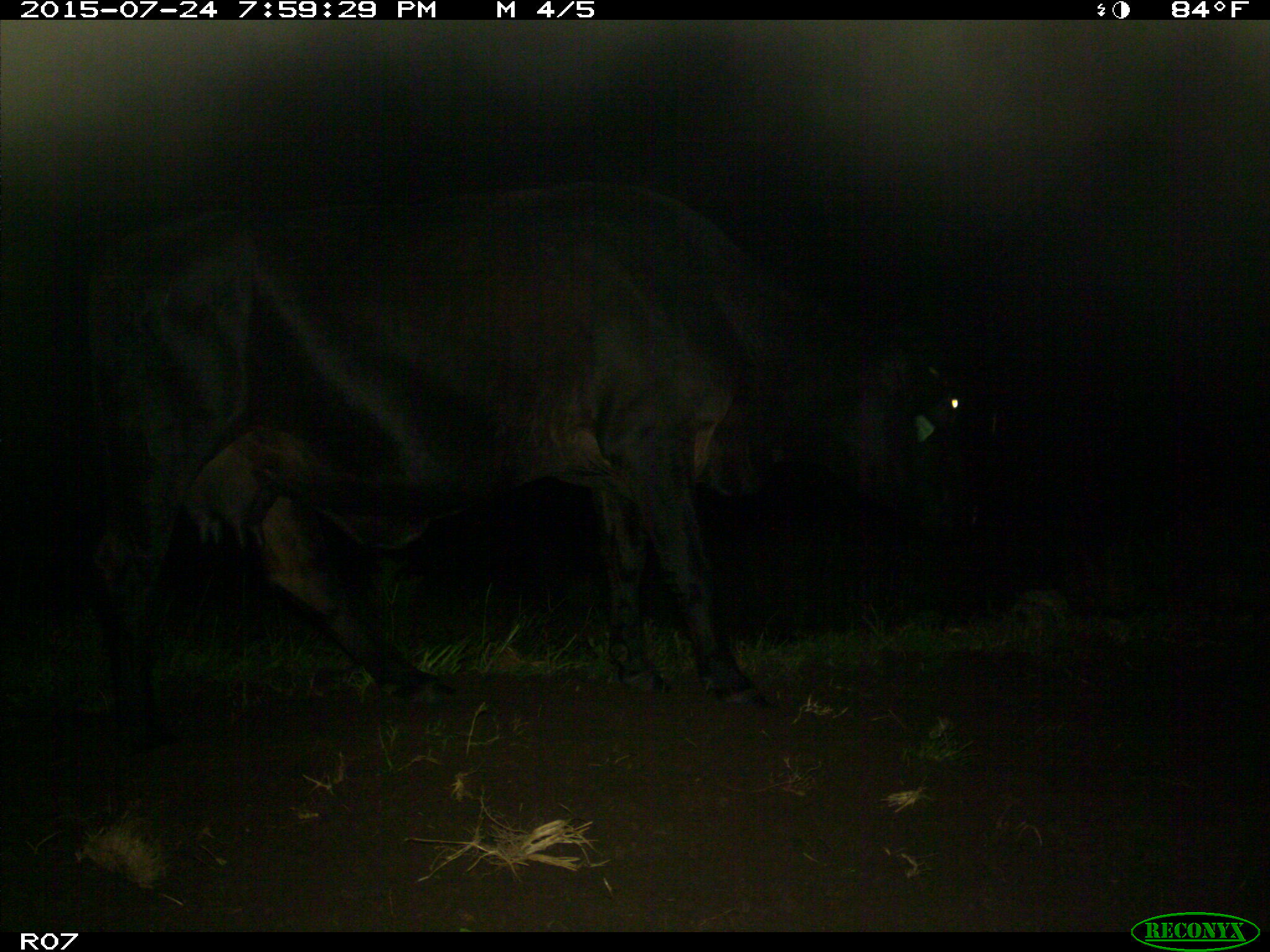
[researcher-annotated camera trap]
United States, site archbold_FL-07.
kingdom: Animalia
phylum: Chordata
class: Mammalia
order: Artiodactyla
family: Bovidae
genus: Bos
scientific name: Bos taurus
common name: domestic cow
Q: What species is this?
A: Bos taurus (domestic cow).